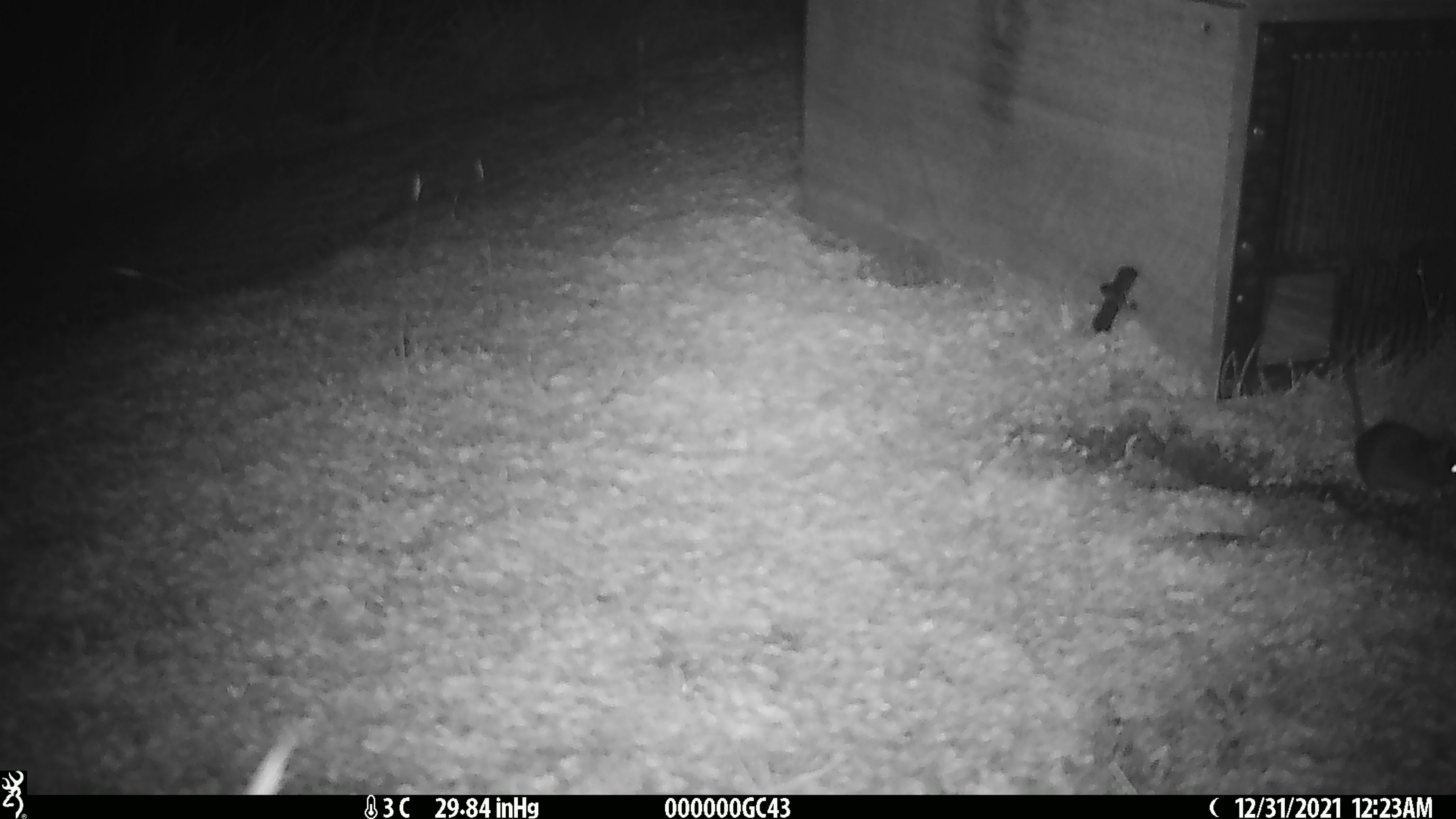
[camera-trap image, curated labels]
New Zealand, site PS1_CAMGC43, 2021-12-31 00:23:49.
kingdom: Animalia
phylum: Chordata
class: Mammalia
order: Rodentia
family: Muridae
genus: Mus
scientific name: Mus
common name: mouse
Mouse (Mus).